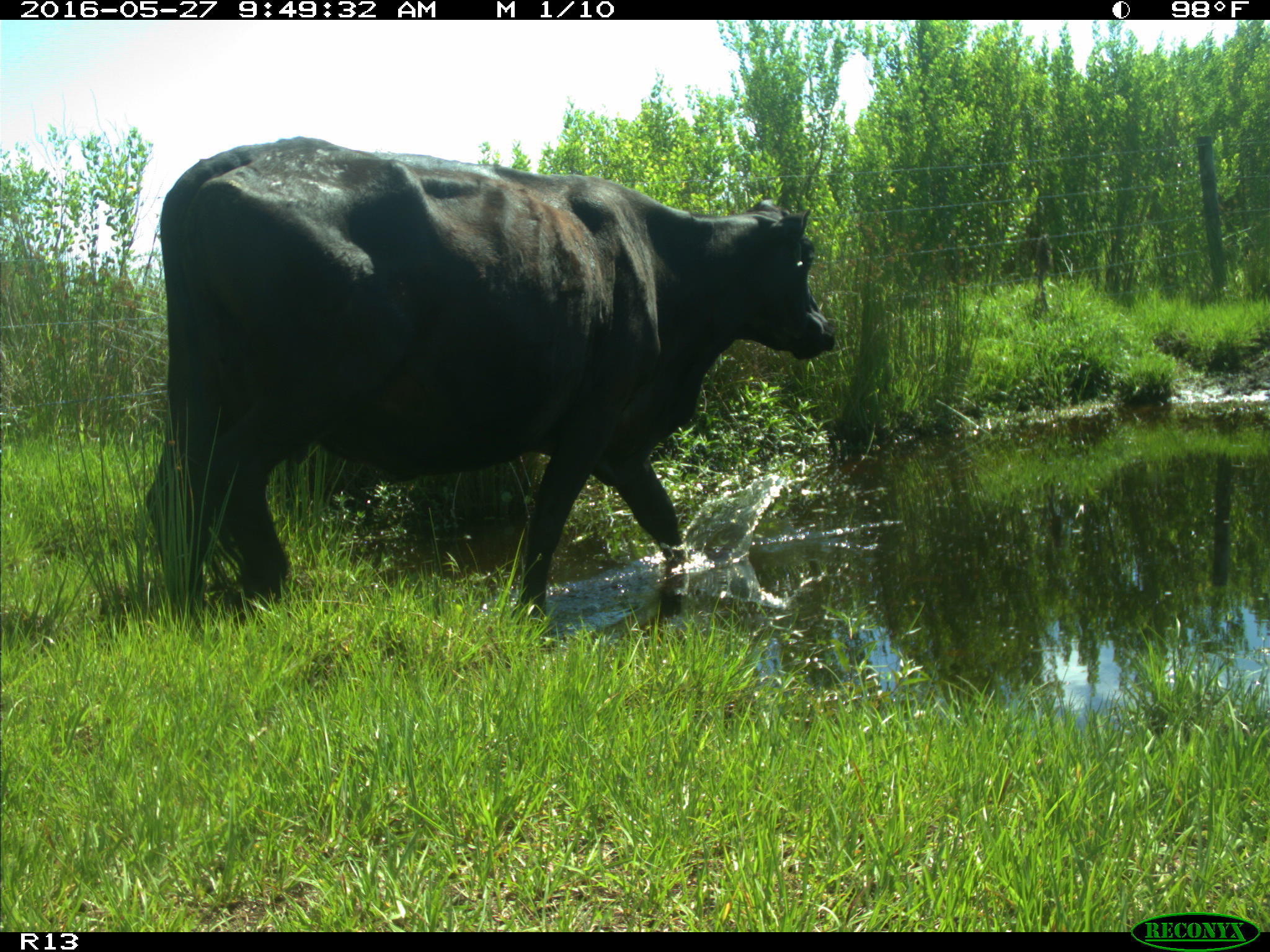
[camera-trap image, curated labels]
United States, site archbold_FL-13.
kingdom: Animalia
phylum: Chordata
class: Mammalia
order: Artiodactyla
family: Bovidae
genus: Bos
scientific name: Bos taurus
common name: domestic cow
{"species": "Bos taurus (domestic cow)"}